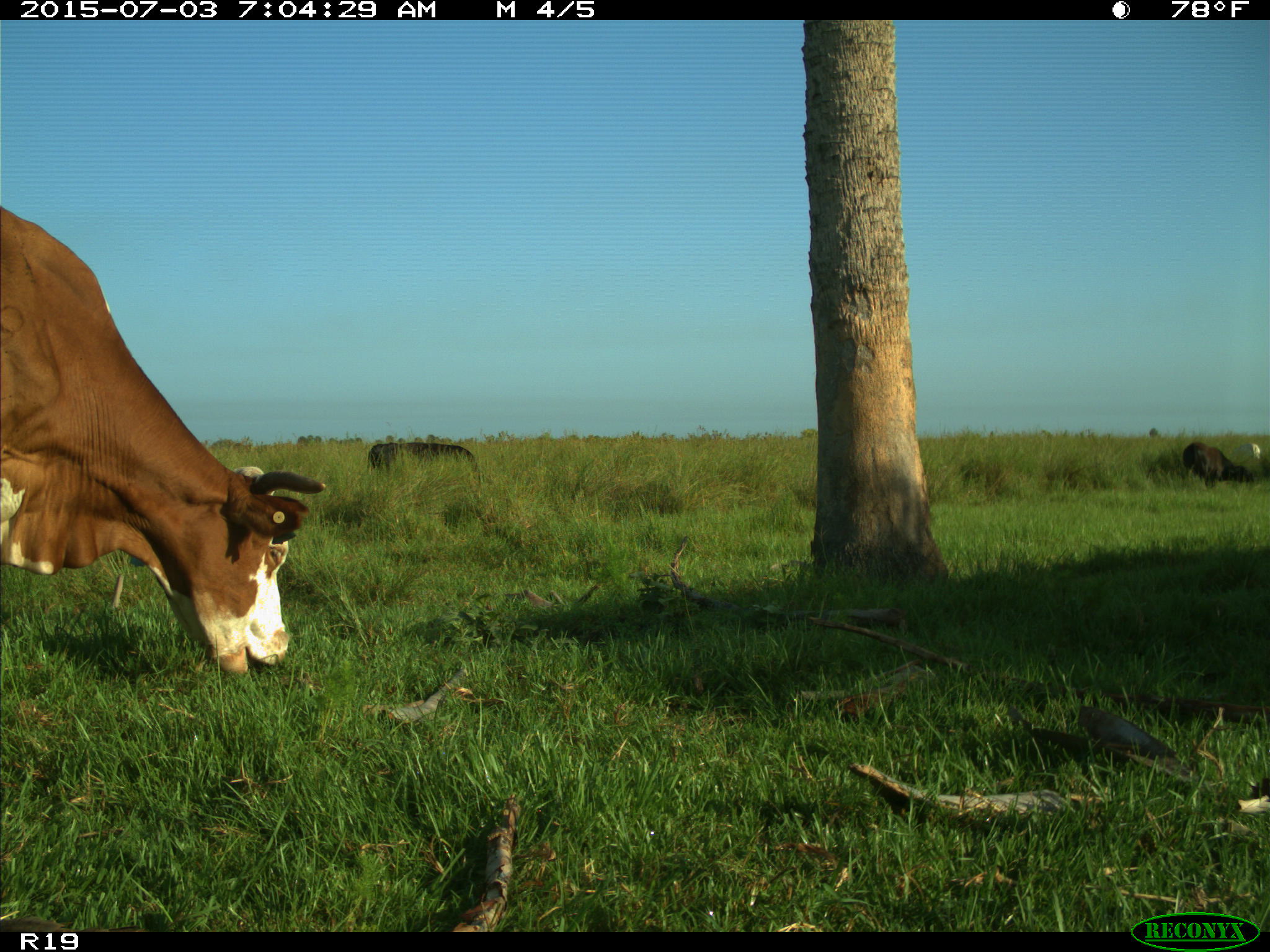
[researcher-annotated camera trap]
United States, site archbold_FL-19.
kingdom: Animalia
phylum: Chordata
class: Mammalia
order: Artiodactyla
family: Bovidae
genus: Bos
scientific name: Bos taurus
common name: domestic cow